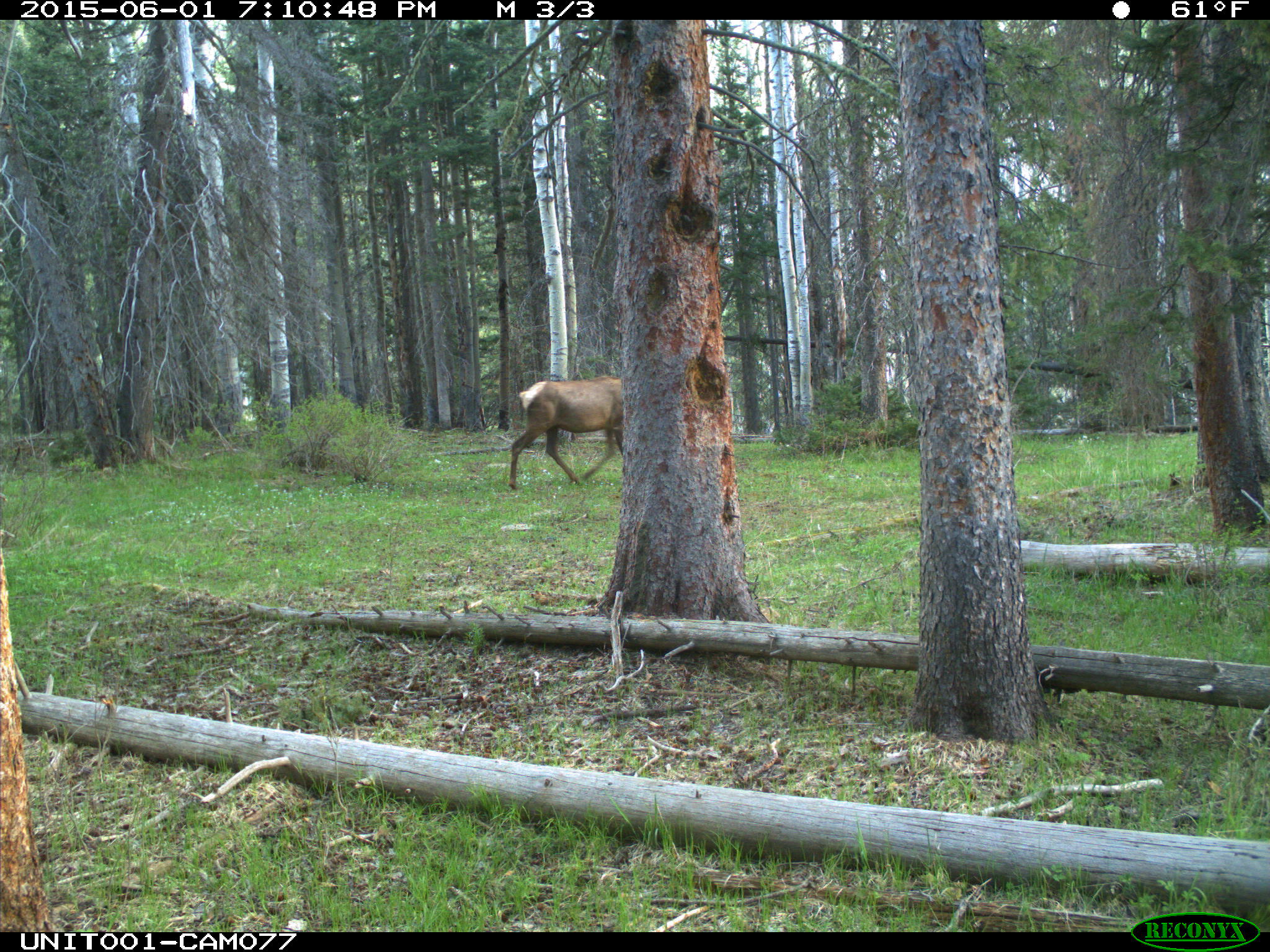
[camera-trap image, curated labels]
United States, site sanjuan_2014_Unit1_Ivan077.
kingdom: Animalia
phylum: Chordata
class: Mammalia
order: Artiodactyla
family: Cervidae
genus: Cervus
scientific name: Cervus elaphus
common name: red deer